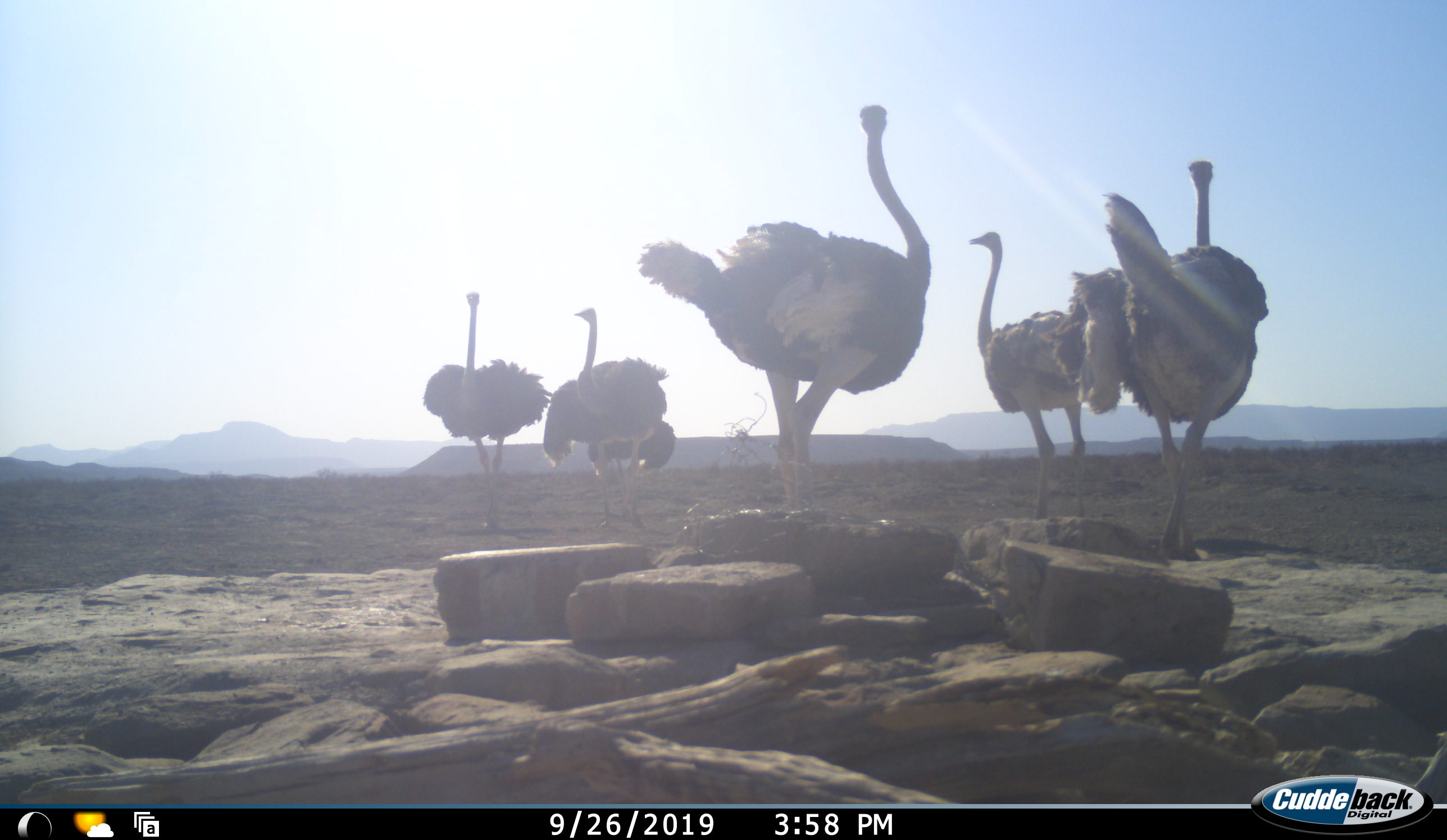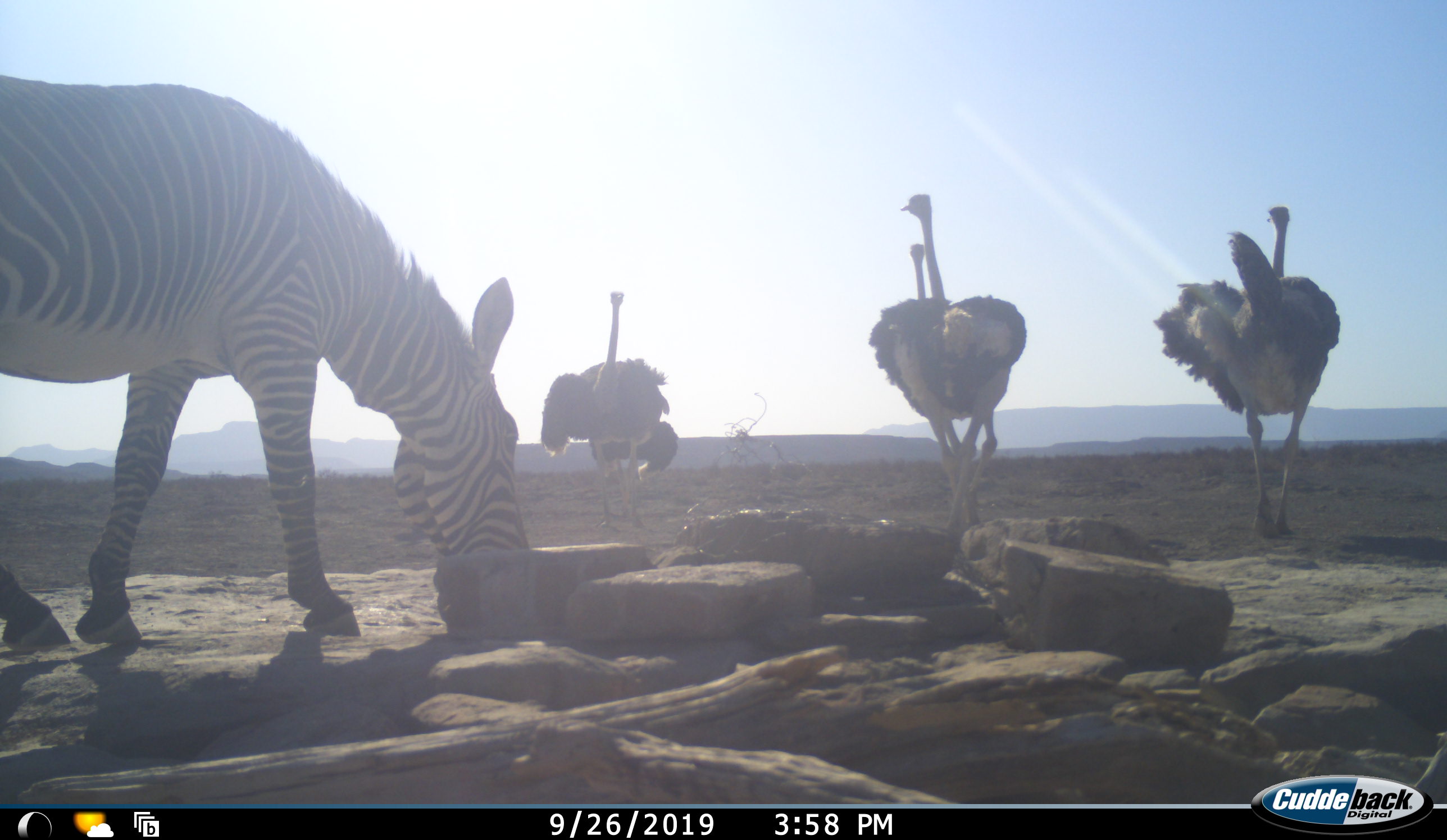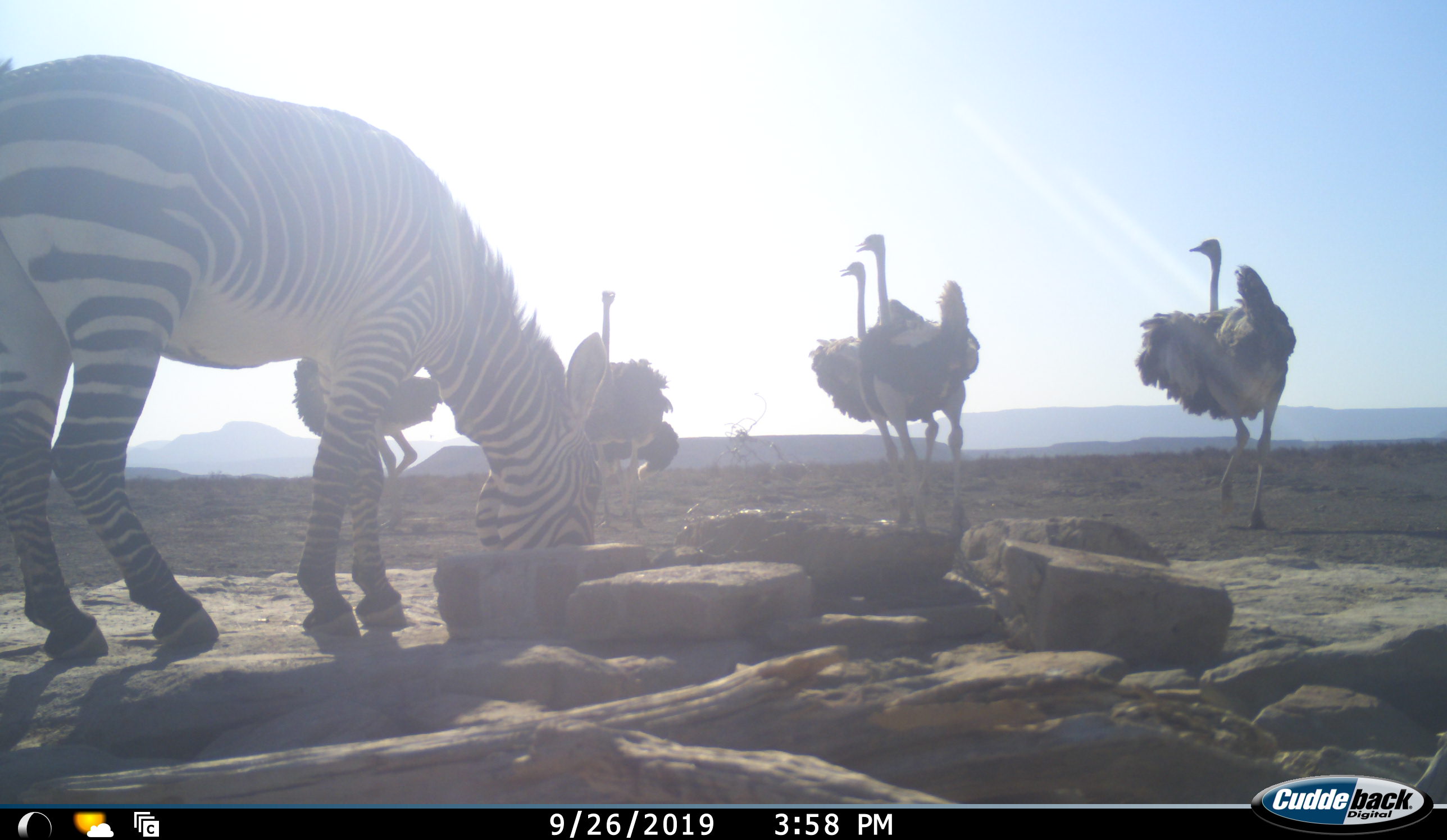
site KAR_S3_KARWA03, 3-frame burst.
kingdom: Animalia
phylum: Chordata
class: Aves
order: Struthioniformes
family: Struthionidae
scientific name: Struthionidae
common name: ostrich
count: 5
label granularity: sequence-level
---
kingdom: Animalia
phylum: Chordata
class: Mammalia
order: Perissodactyla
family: Equidae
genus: Equus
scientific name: Equus zebra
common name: mountain zebra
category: zebramountain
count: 1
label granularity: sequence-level